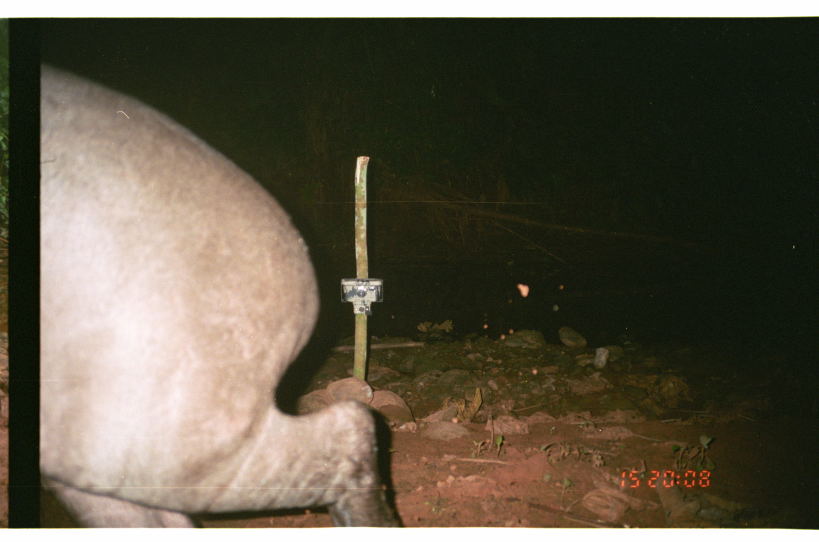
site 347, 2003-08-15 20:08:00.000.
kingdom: Animalia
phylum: Chordata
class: Mammalia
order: Perissodactyla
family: Tapiridae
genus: Tapirus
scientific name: Tapirus terrestris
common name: south american tapir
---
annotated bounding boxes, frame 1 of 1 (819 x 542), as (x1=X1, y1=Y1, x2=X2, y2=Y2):
tapirus terrestris: (x1=39, y1=53, x2=403, y2=528)